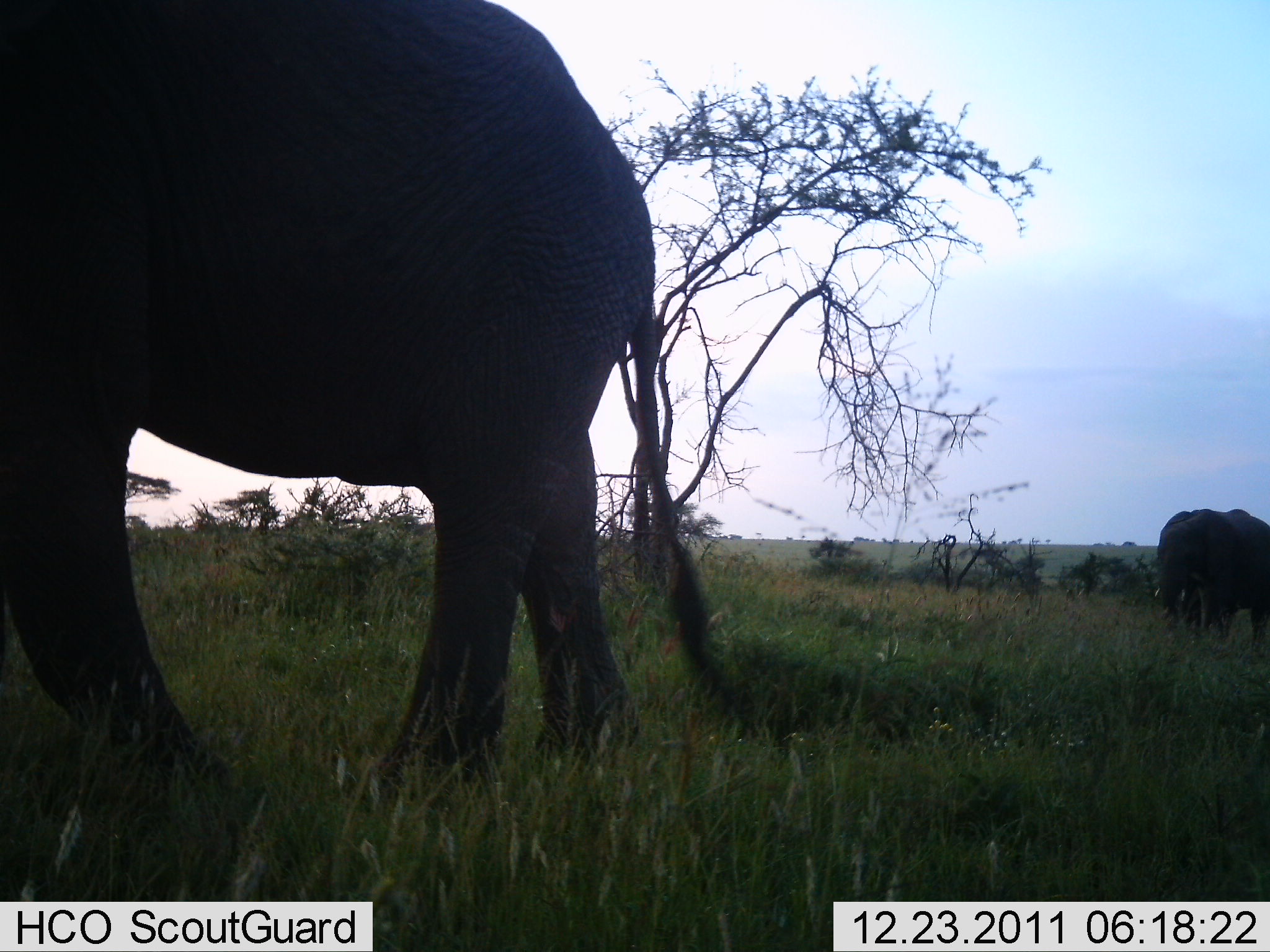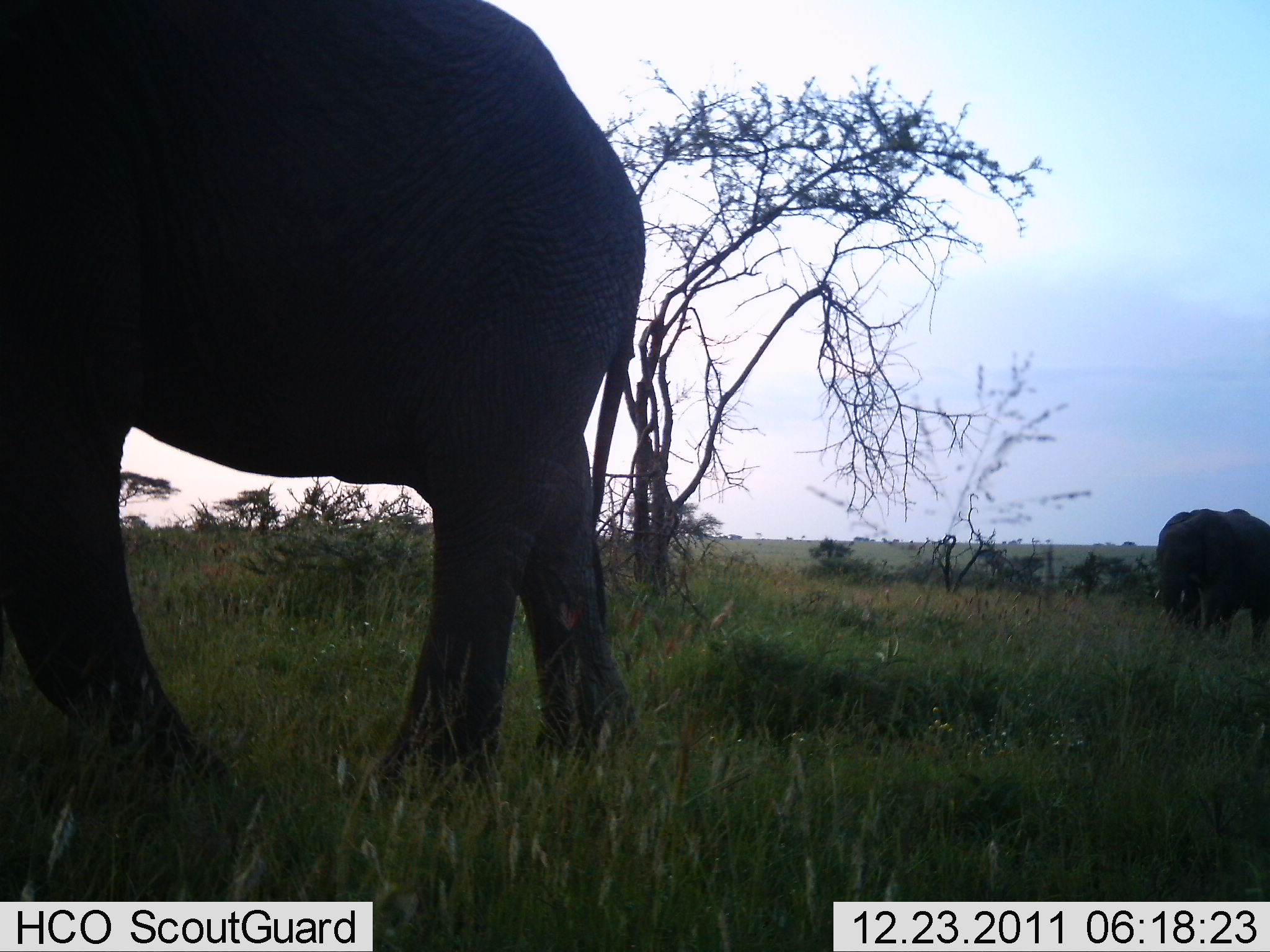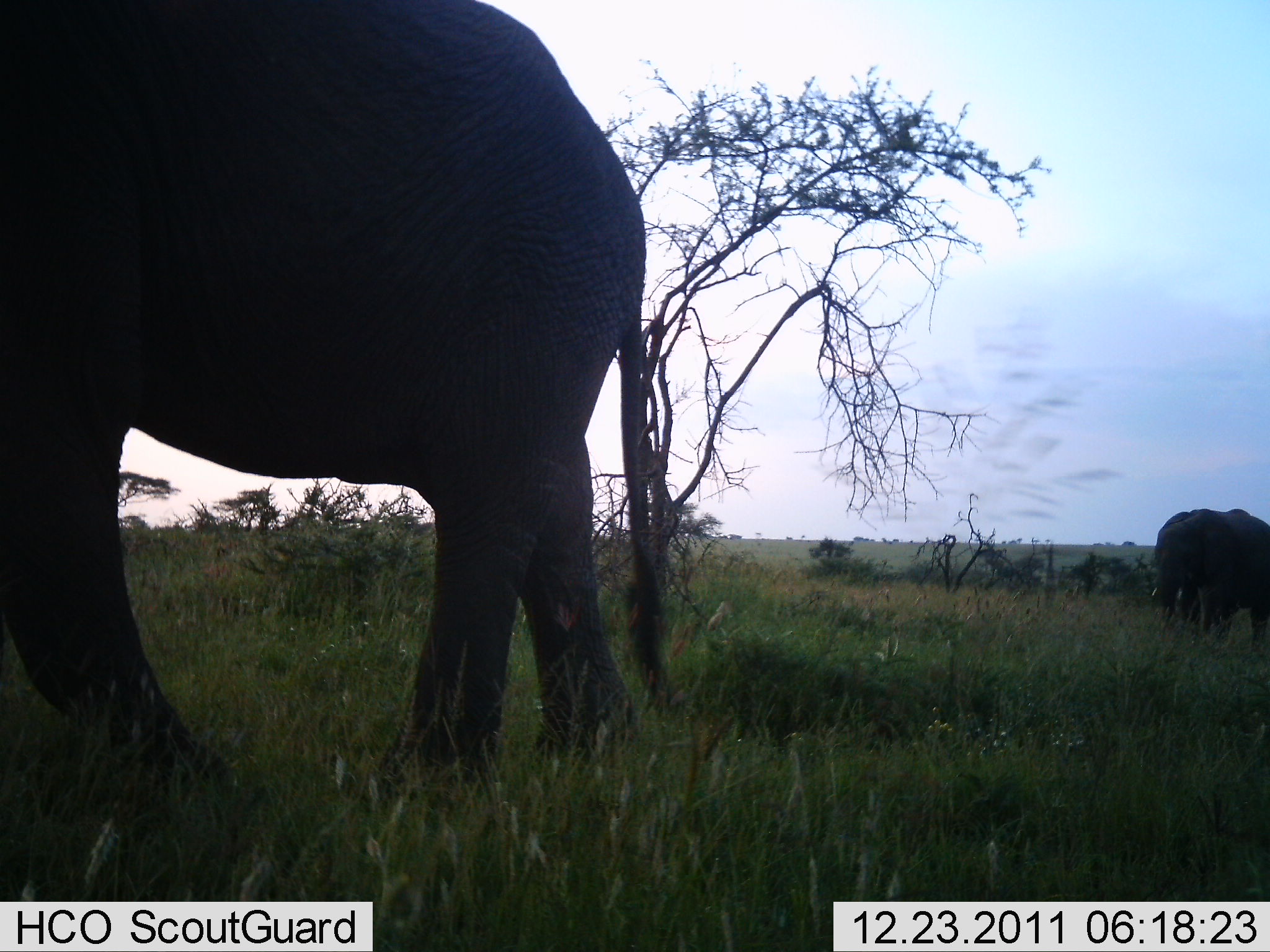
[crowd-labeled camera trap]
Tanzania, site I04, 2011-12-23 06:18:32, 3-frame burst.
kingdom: Animalia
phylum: Chordata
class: Mammalia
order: Proboscidea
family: Elephantidae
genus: Loxodonta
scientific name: Loxodonta africana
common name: african bush elephant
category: elephant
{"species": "elephant (african bush elephant) (Loxodonta africana)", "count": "2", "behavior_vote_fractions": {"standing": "85%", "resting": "0%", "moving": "23%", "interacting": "0%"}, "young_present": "0%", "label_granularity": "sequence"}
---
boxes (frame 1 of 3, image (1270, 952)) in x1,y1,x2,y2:
animal: 0,1,758,820; 1153,508,1270,656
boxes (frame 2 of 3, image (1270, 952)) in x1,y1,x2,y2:
animal: 0,0,647,821; 1153,508,1270,652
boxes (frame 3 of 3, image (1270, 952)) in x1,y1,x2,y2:
animal: 0,1,678,820; 1153,508,1270,652